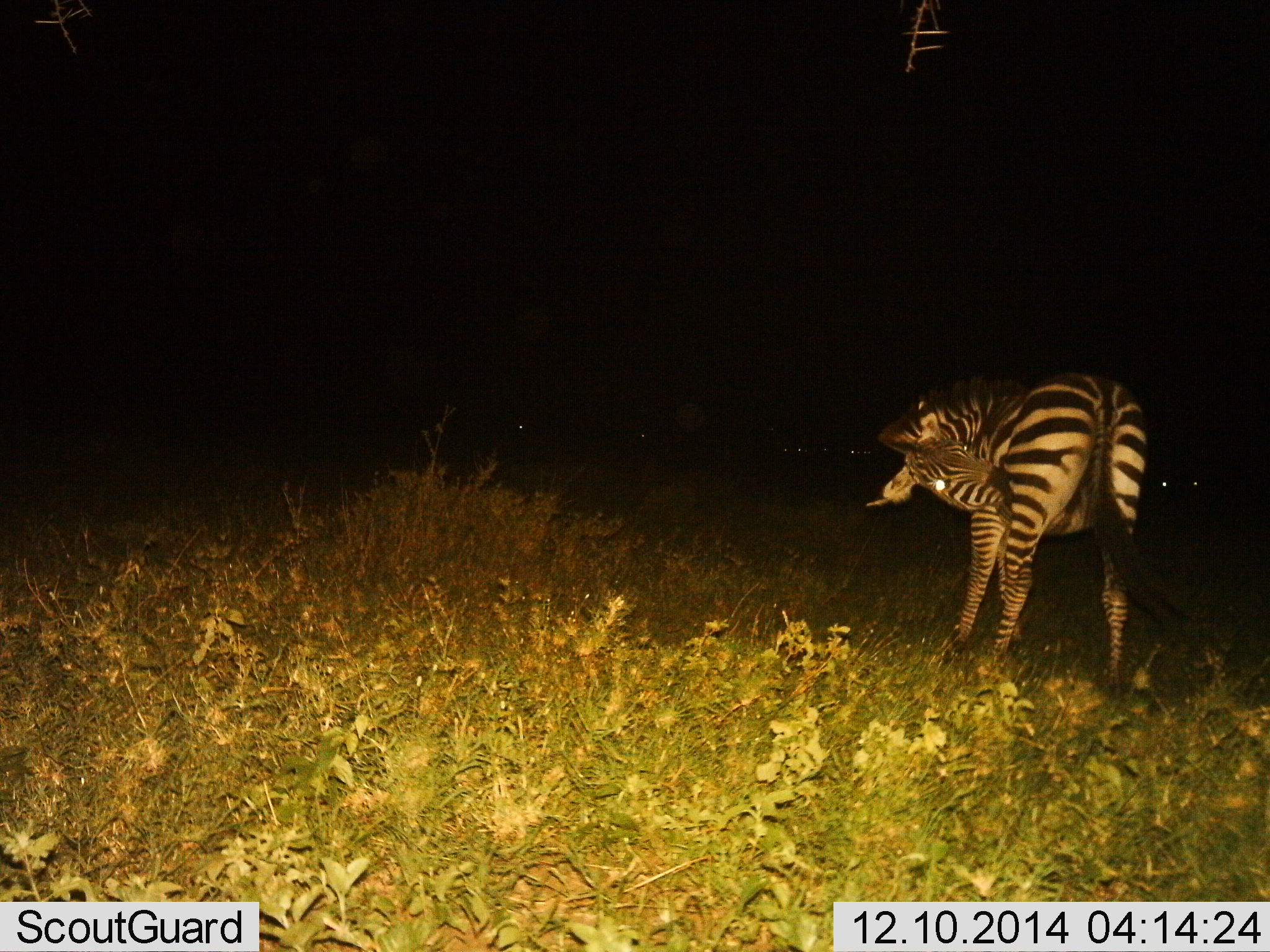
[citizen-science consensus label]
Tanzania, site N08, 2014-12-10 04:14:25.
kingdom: Animalia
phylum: Chordata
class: Mammalia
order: Perissodactyla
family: Equidae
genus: Equus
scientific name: Equus quagga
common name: plains zebra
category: zebra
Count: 1.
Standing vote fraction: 80%.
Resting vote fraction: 0%.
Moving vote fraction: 10%.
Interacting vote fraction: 10%.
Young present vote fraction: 0%.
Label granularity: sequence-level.